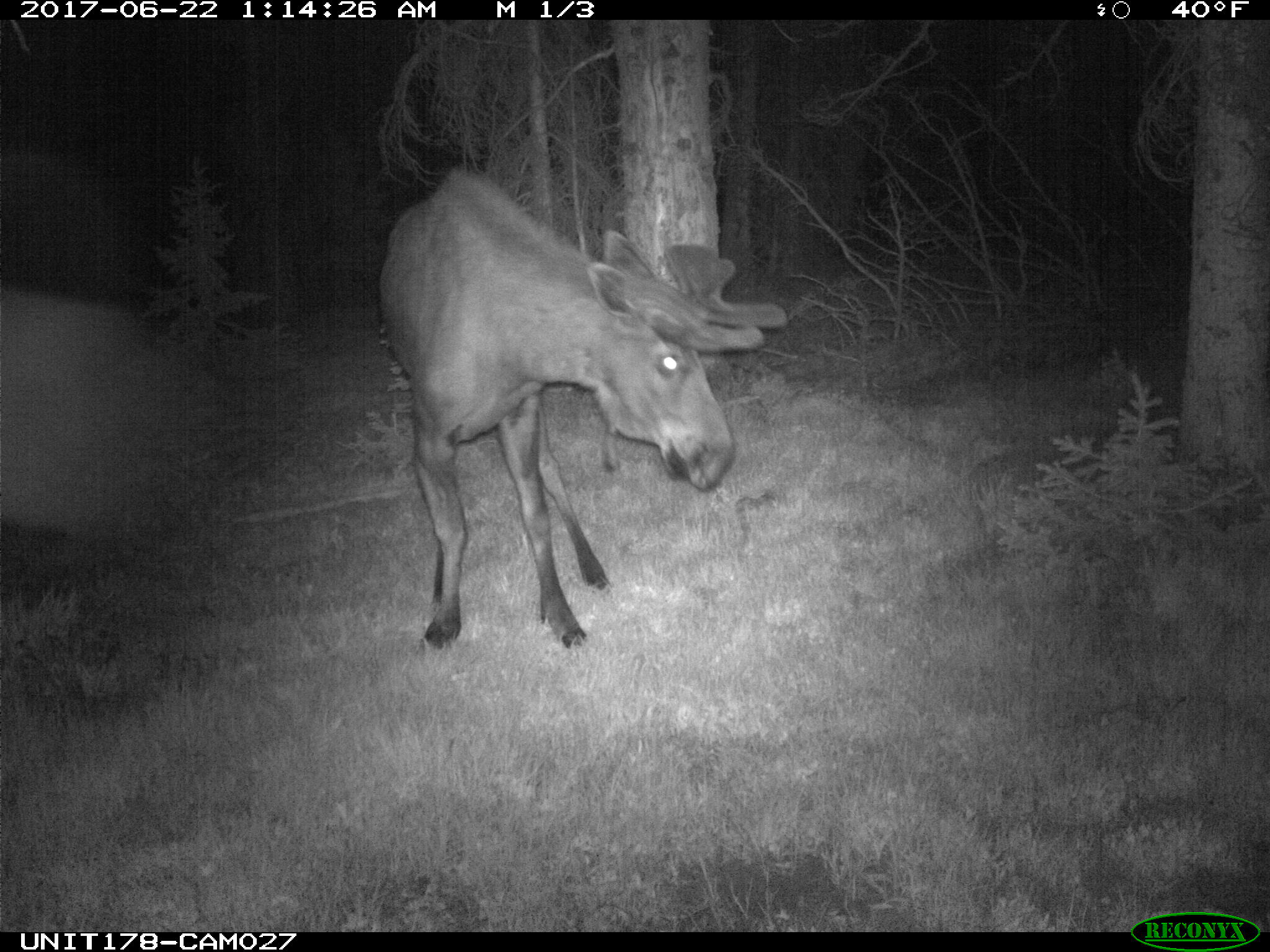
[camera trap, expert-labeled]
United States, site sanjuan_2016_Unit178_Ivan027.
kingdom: Animalia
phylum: Chordata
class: Mammalia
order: Artiodactyla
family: Cervidae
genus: Alces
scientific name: Alces alces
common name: moose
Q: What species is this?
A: Alces alces (moose).